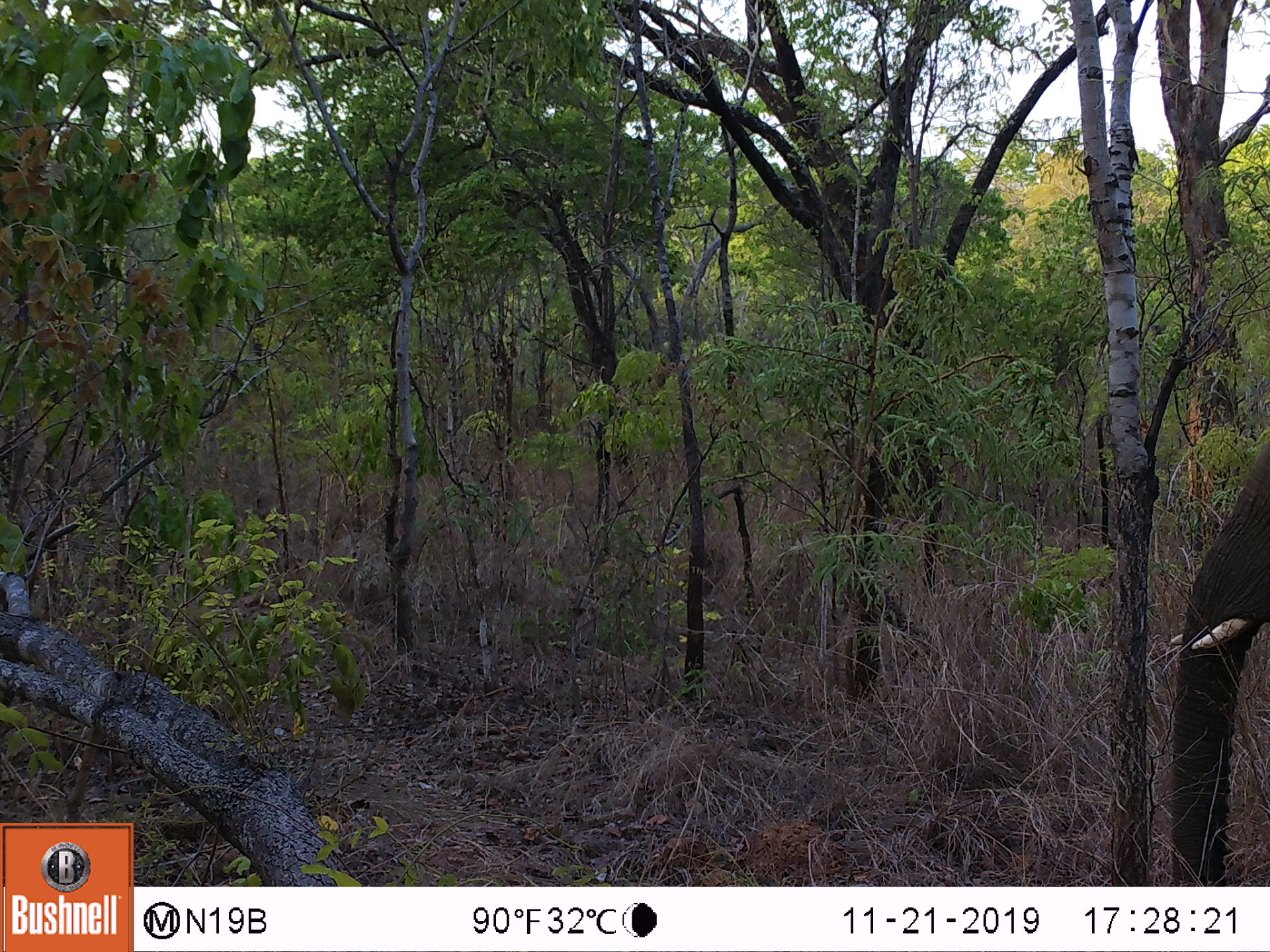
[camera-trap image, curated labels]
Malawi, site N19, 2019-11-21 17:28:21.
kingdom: Animalia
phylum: Chordata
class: Mammalia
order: Proboscidea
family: Elephantidae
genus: Loxodonta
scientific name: Loxodonta africana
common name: african savanna elephant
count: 1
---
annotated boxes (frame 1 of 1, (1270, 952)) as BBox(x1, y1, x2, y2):
african savanna elephant: BBox(1157, 449, 1266, 883)